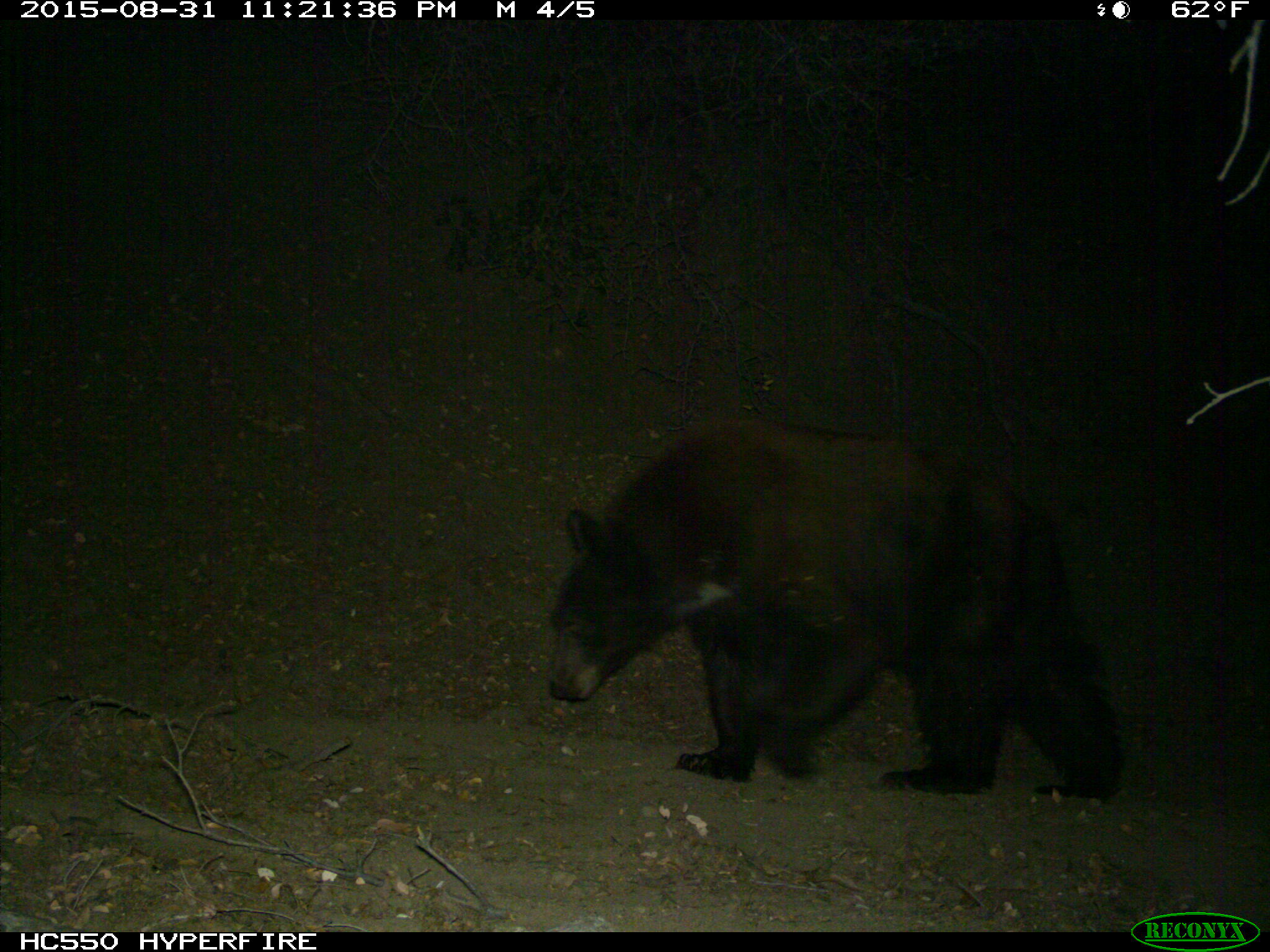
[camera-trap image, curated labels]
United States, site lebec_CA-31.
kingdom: Animalia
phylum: Chordata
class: Mammalia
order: Carnivora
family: Ursidae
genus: Ursus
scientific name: Ursus americanus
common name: american black bear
Ursus americanus (american black bear).